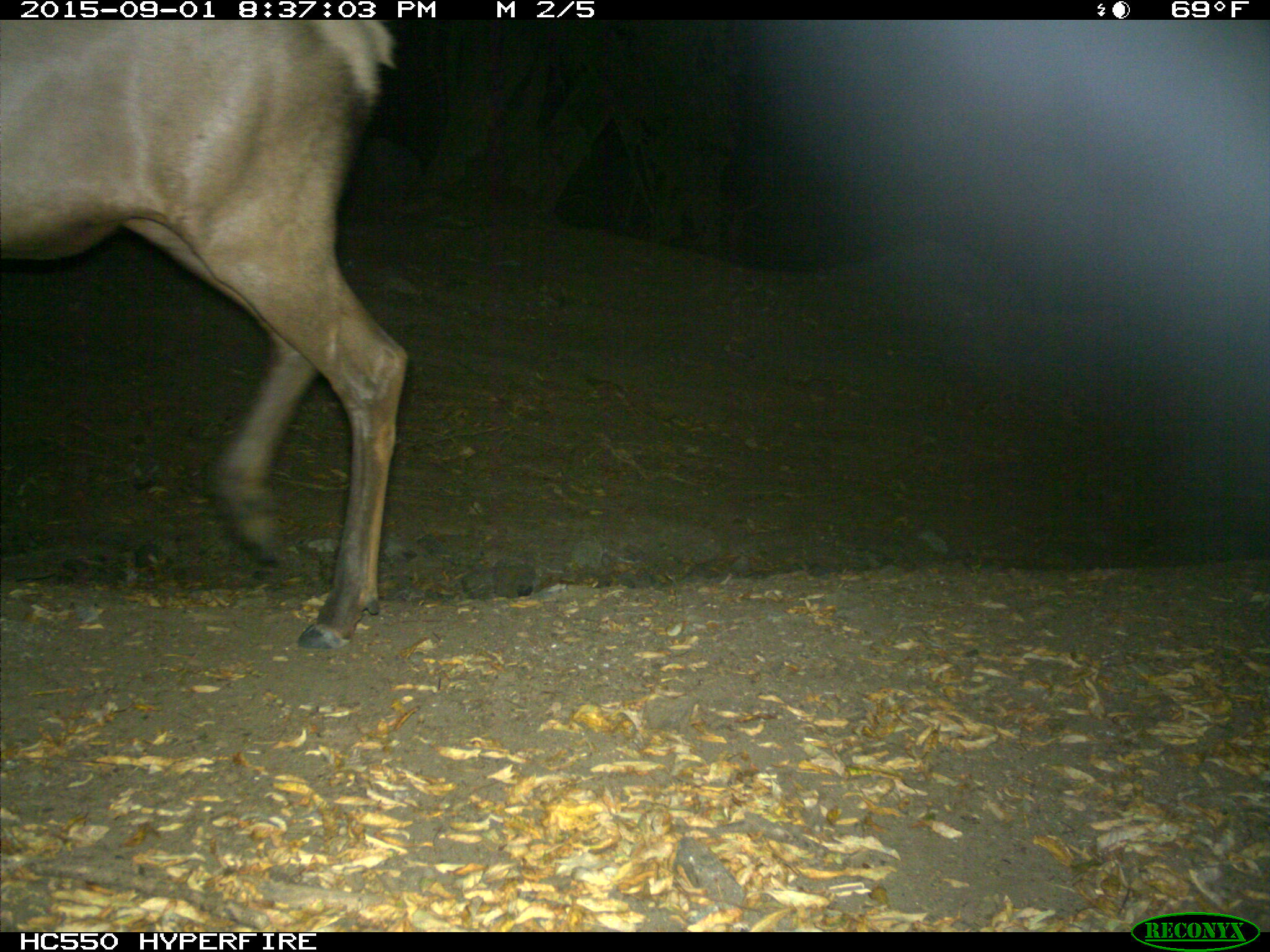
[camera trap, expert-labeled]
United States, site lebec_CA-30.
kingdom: Animalia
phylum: Chordata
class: Mammalia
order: Artiodactyla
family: Cervidae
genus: Cervus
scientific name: Cervus canadensis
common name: elk